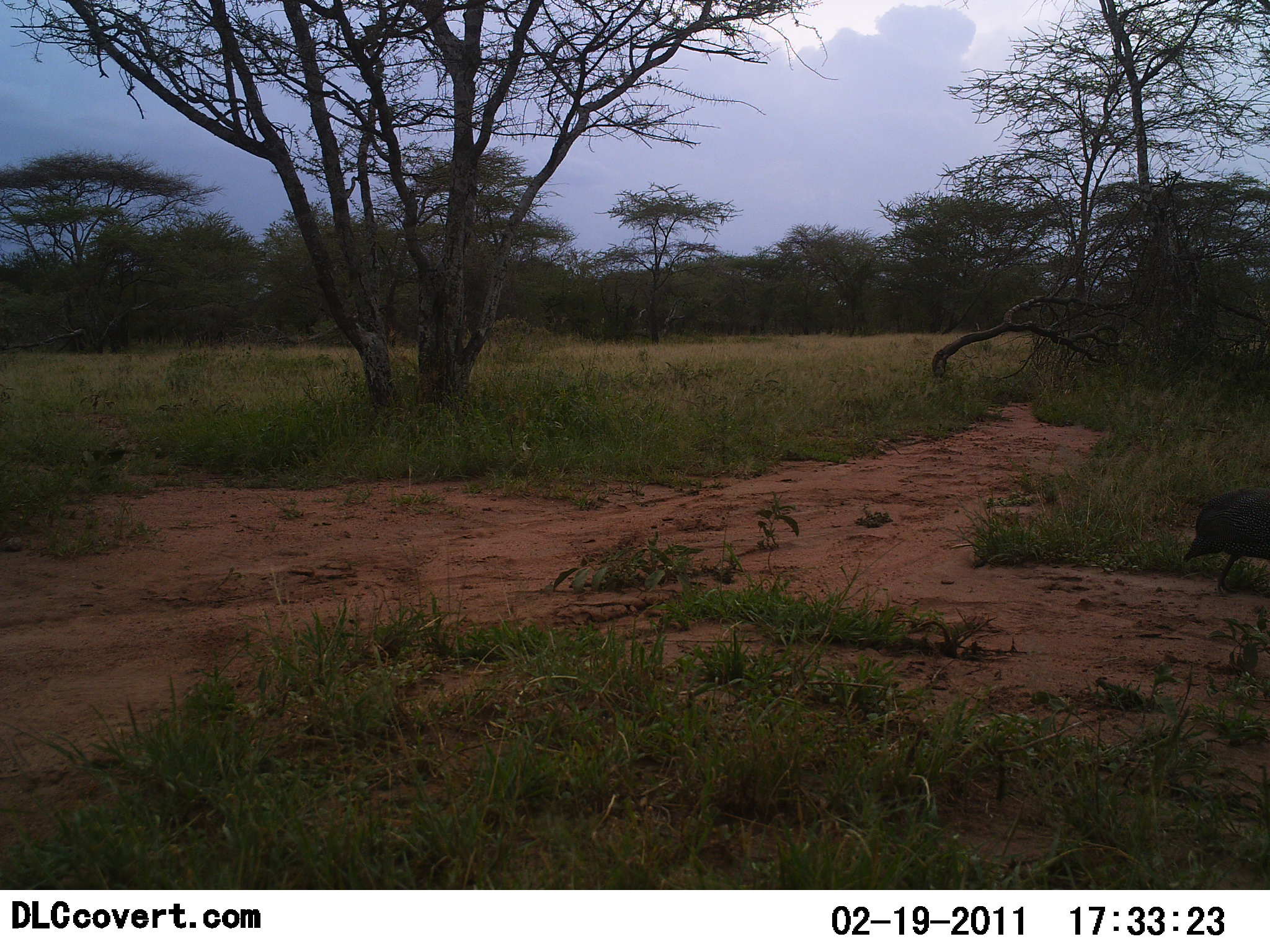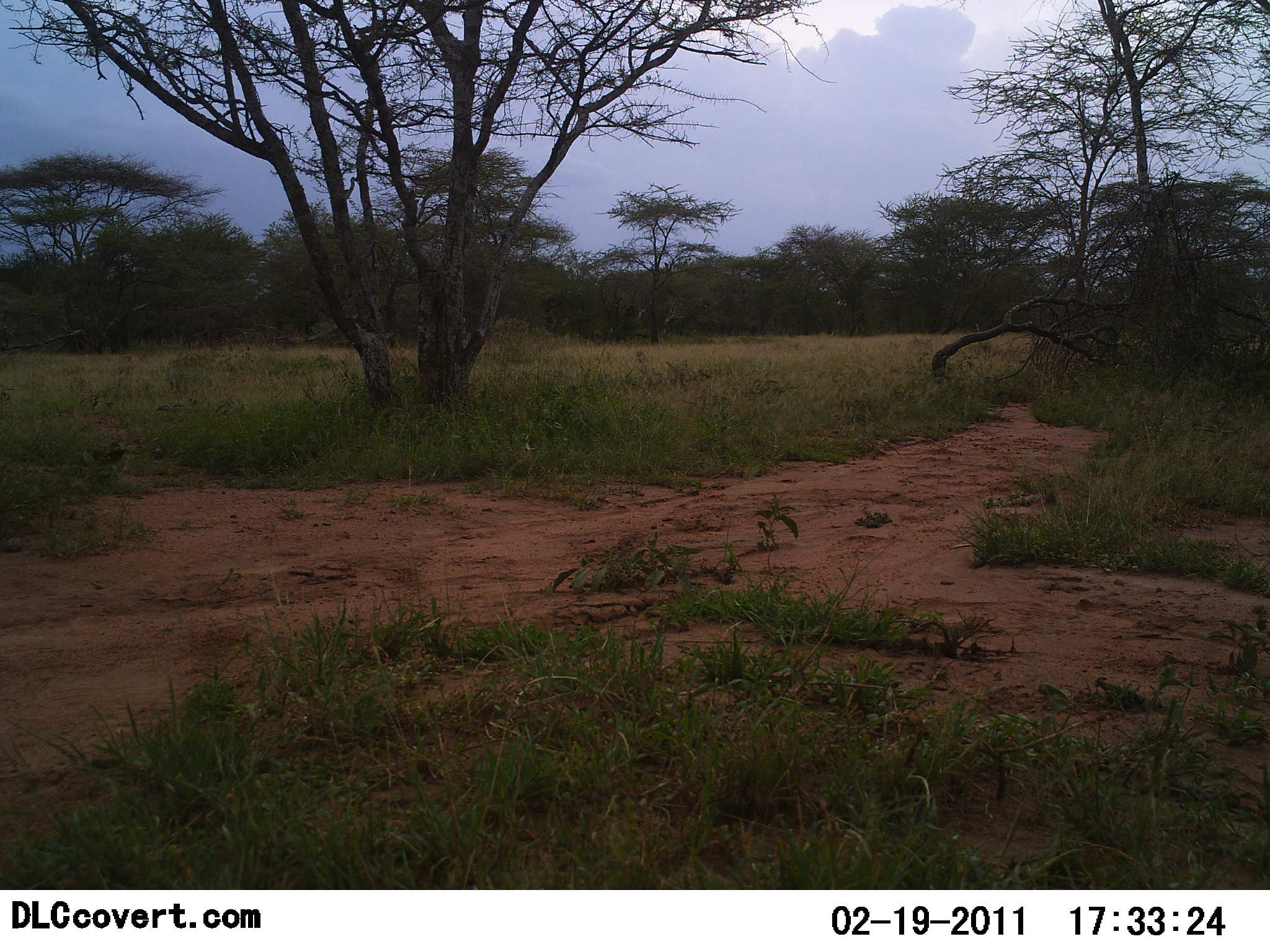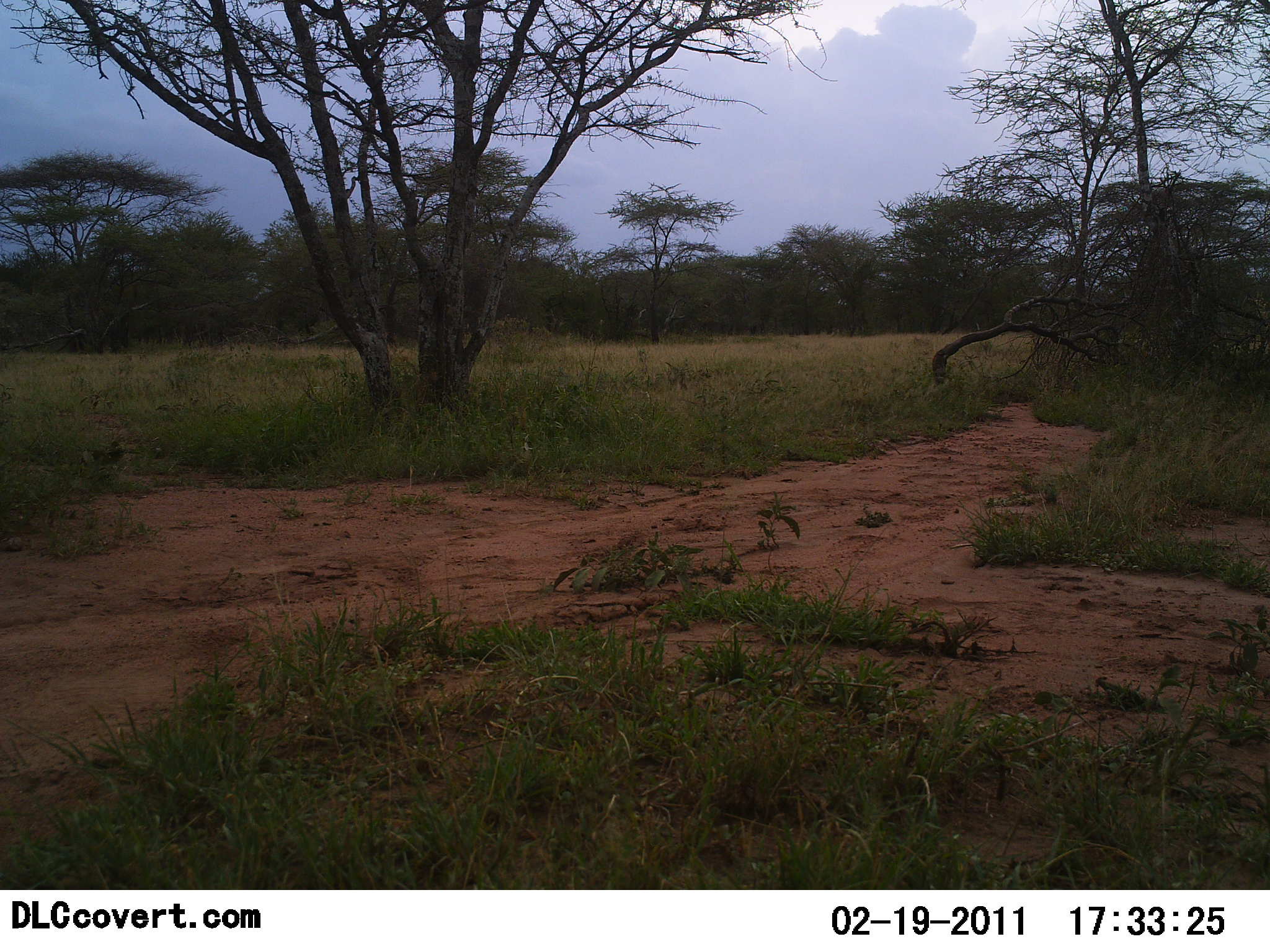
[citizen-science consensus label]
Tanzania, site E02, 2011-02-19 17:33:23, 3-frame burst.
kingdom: Animalia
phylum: Chordata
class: Aves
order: Galliformes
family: Numididae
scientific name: Numididae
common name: guinea fowl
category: guineafowl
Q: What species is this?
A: Guineafowl (guinea fowl) (Numididae).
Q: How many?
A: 1.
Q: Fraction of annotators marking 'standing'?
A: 0%.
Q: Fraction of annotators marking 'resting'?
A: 0%.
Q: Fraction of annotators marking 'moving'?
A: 100%.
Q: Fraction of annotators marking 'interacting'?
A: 0%.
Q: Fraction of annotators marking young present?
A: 0%.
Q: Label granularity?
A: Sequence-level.